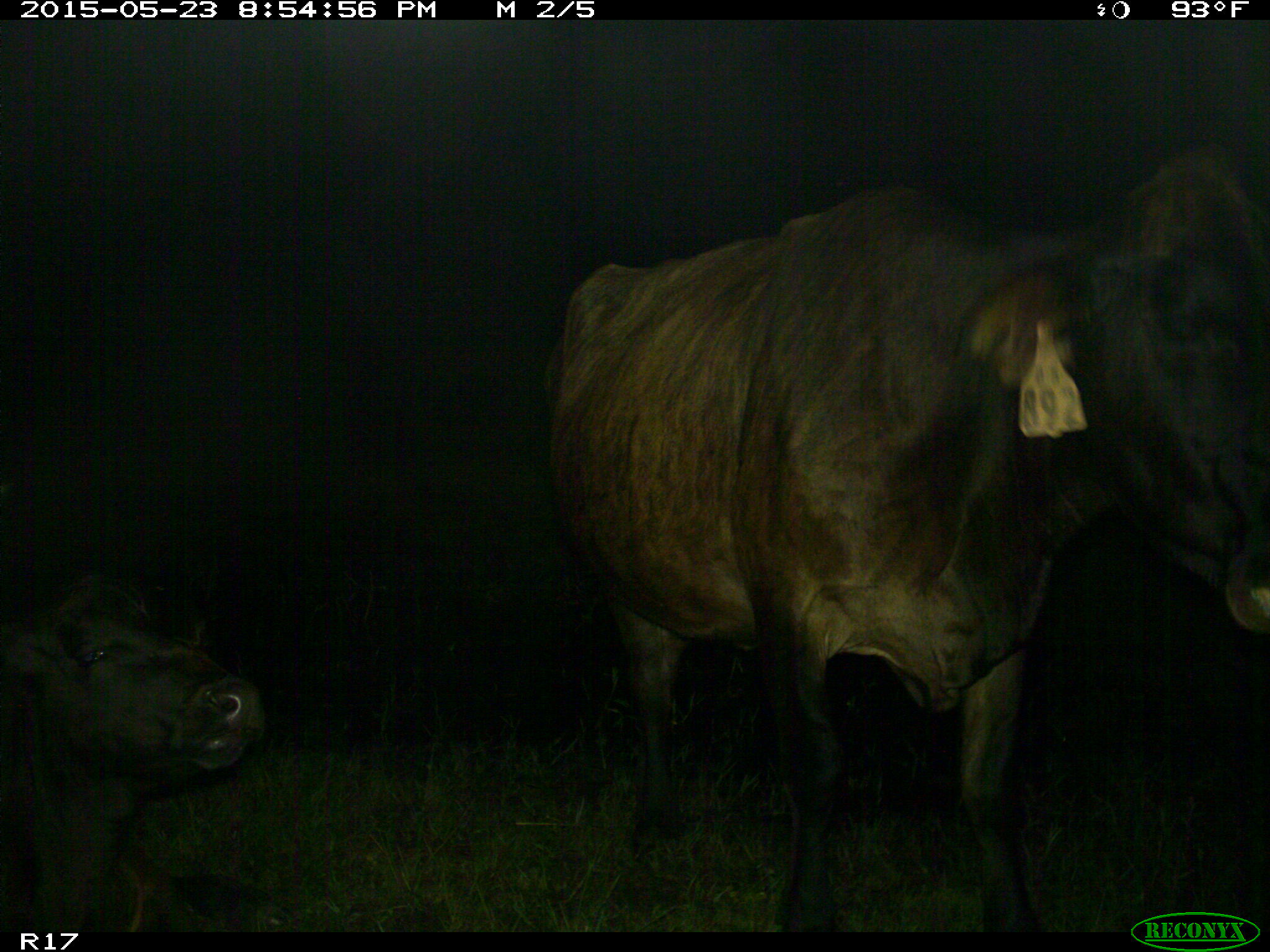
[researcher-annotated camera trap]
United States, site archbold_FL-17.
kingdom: Animalia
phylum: Chordata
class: Mammalia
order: Artiodactyla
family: Bovidae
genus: Bos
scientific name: Bos taurus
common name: domestic cow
Bos taurus (domestic cow).